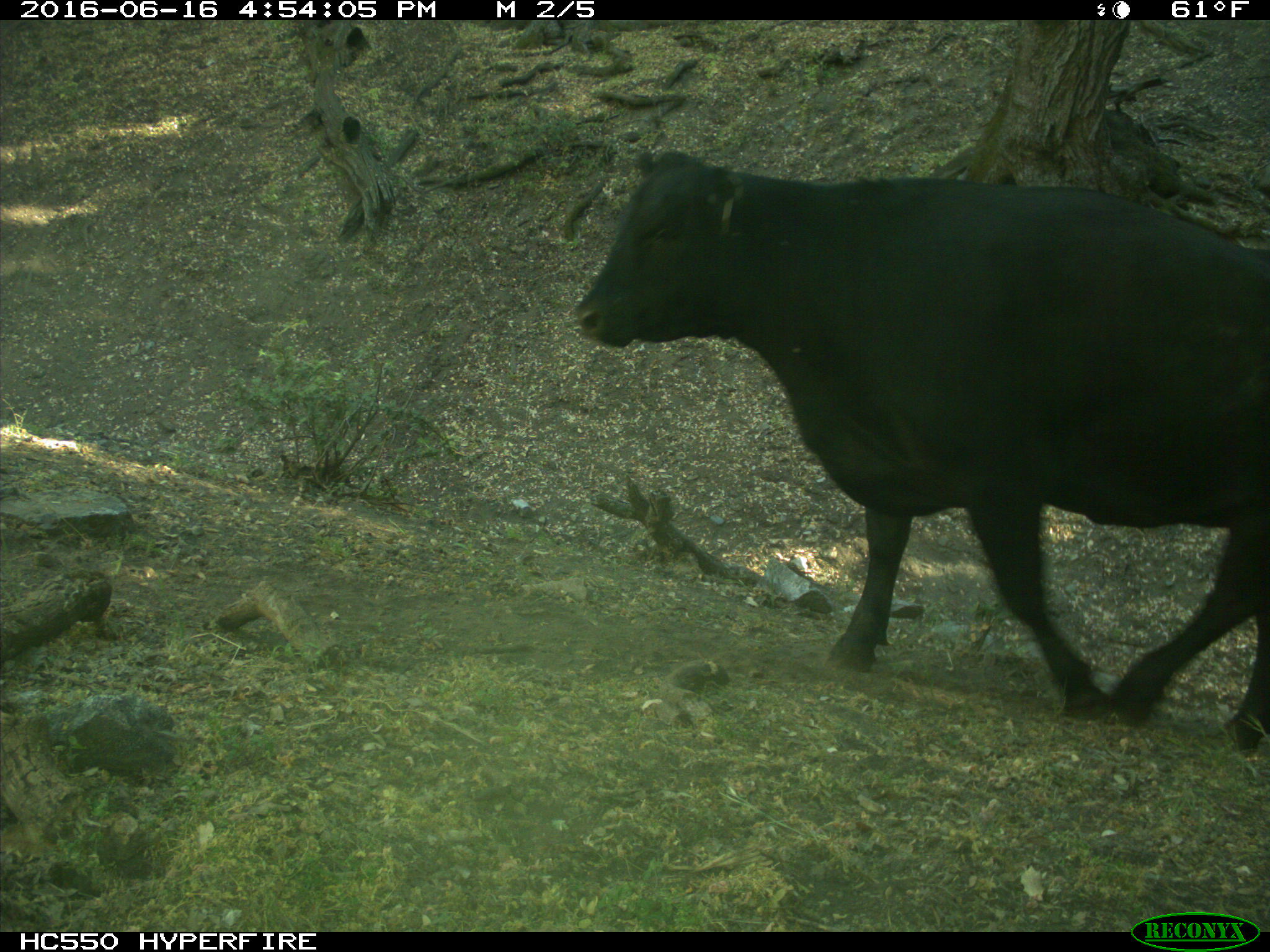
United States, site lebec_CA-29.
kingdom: Animalia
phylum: Chordata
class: Mammalia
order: Artiodactyla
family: Bovidae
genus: Bos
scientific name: Bos taurus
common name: domestic cow